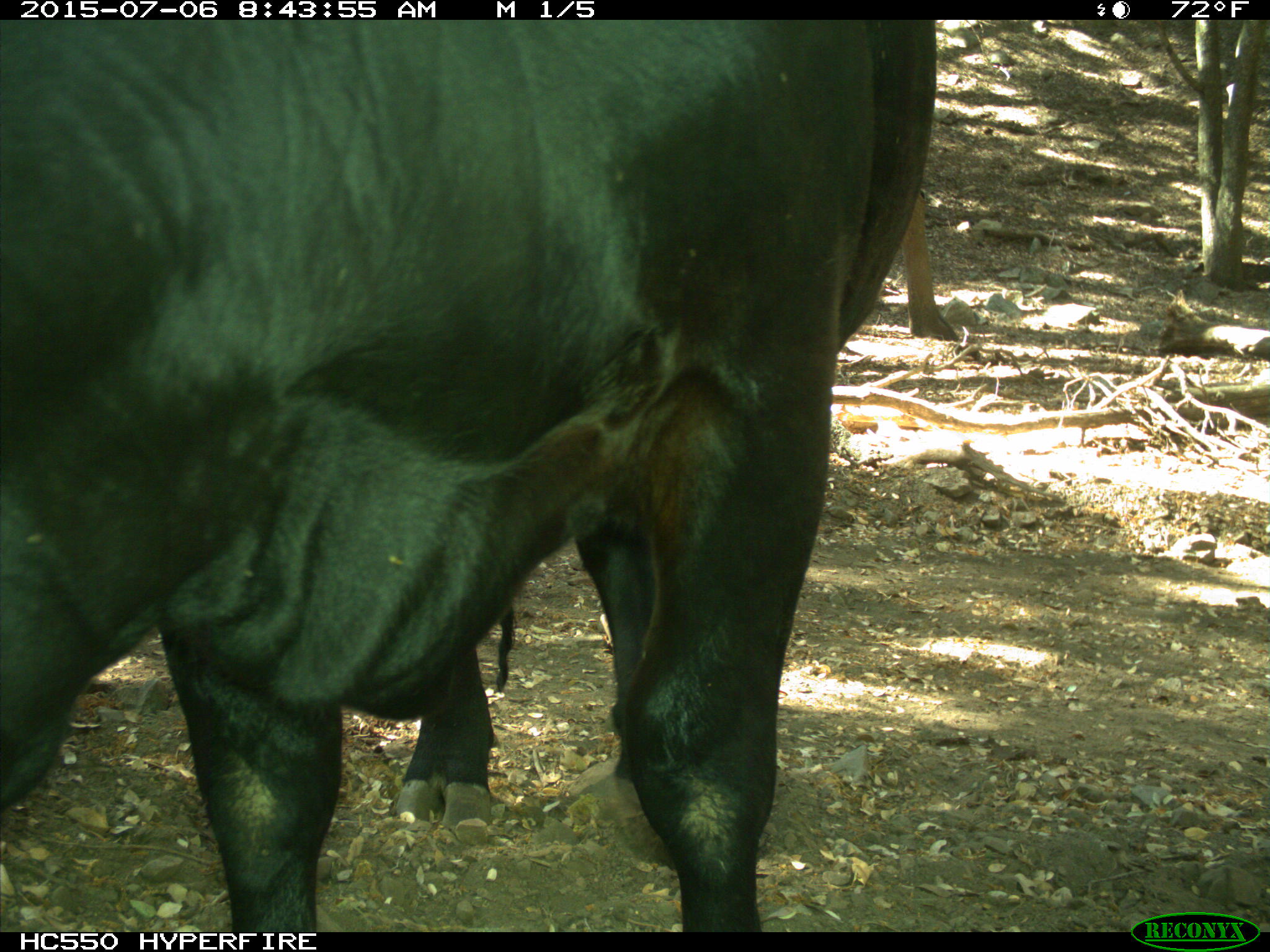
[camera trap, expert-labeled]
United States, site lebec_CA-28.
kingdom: Animalia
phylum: Chordata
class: Mammalia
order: Artiodactyla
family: Bovidae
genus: Bos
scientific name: Bos taurus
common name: domestic cow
Bos taurus (domestic cow).